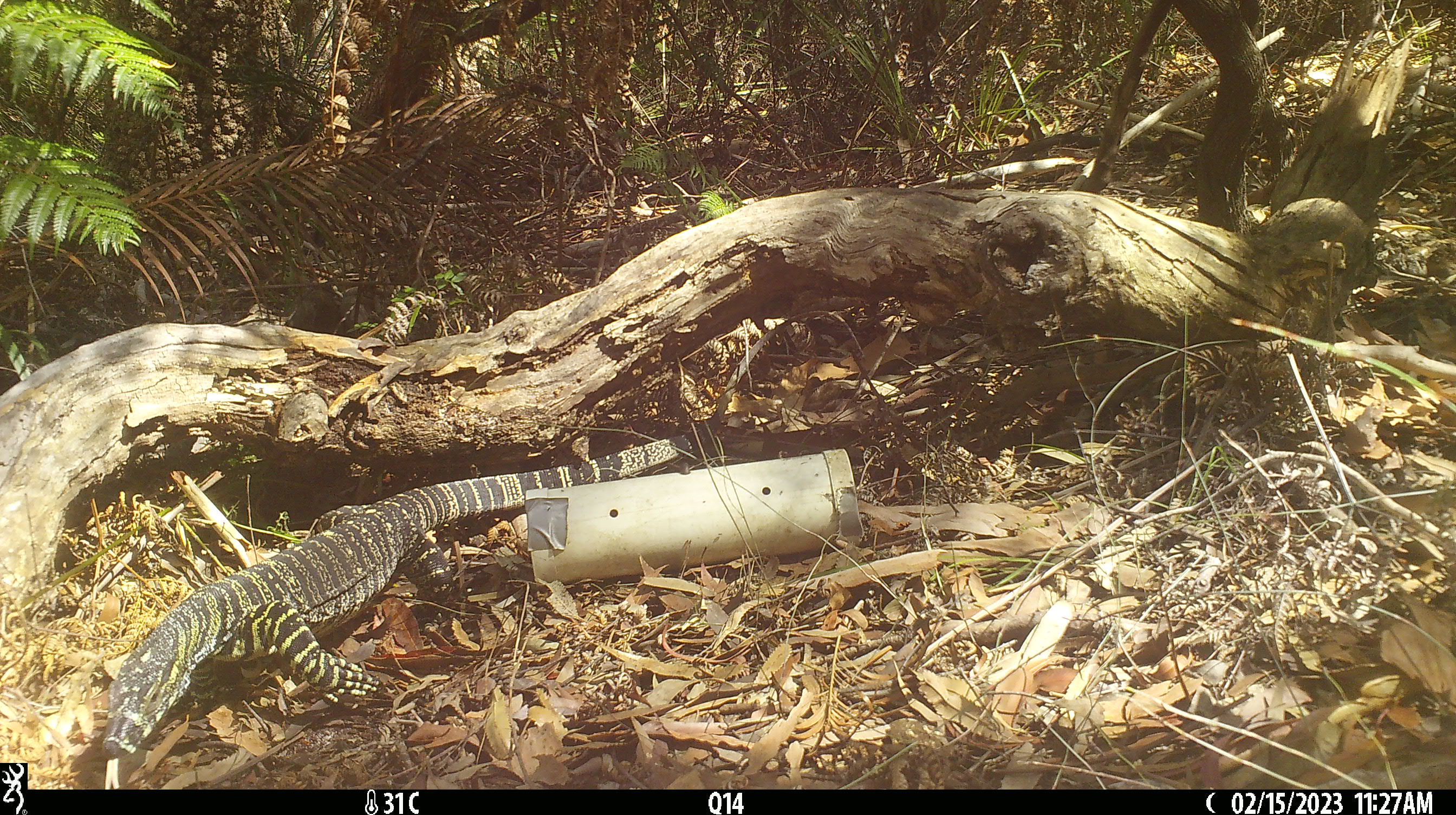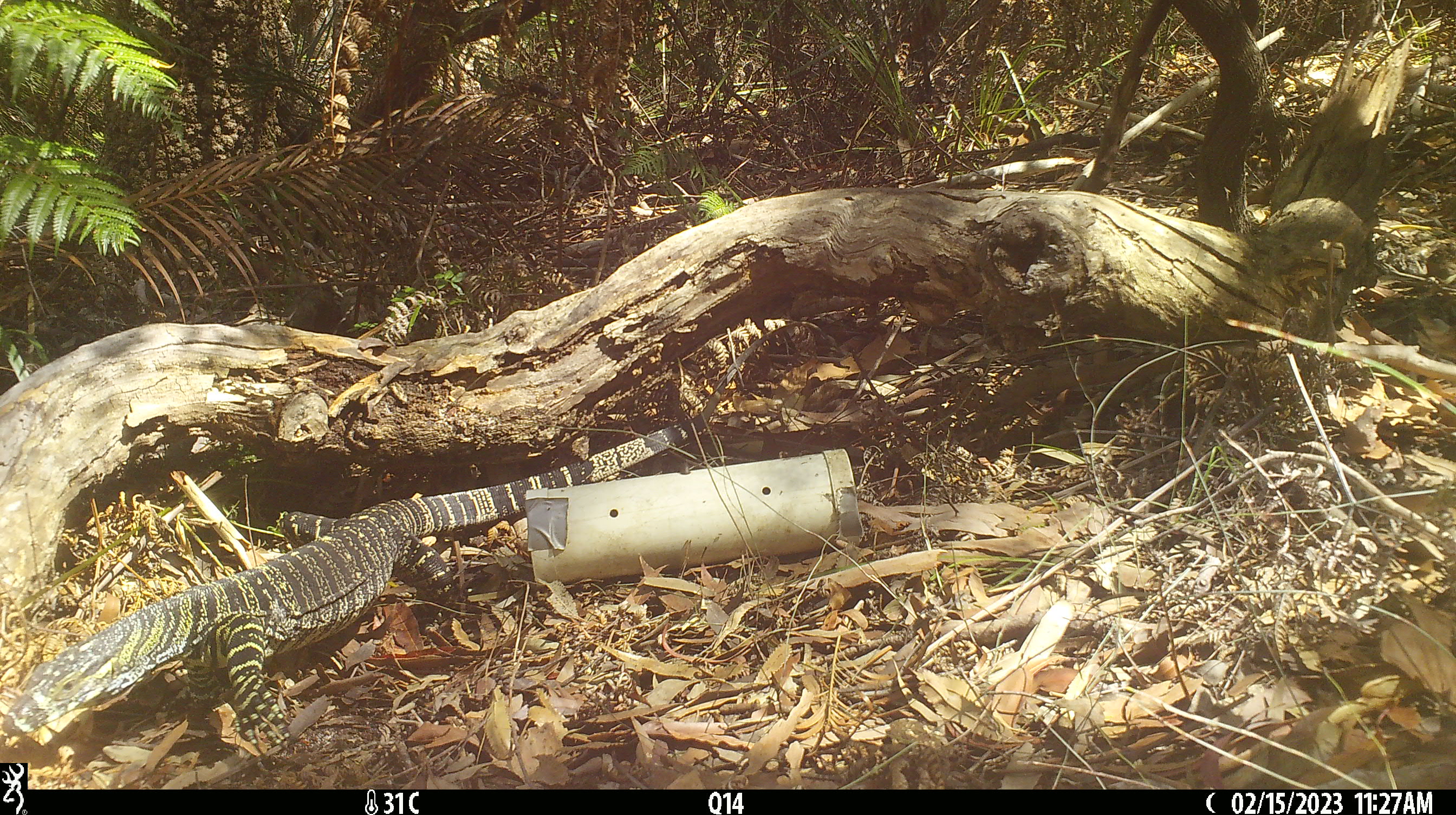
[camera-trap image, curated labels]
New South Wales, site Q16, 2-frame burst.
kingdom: Animalia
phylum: Chordata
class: Reptilia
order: Squamata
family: Varanidae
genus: Varanus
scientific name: Varanus varius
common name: lace monitor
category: goanna